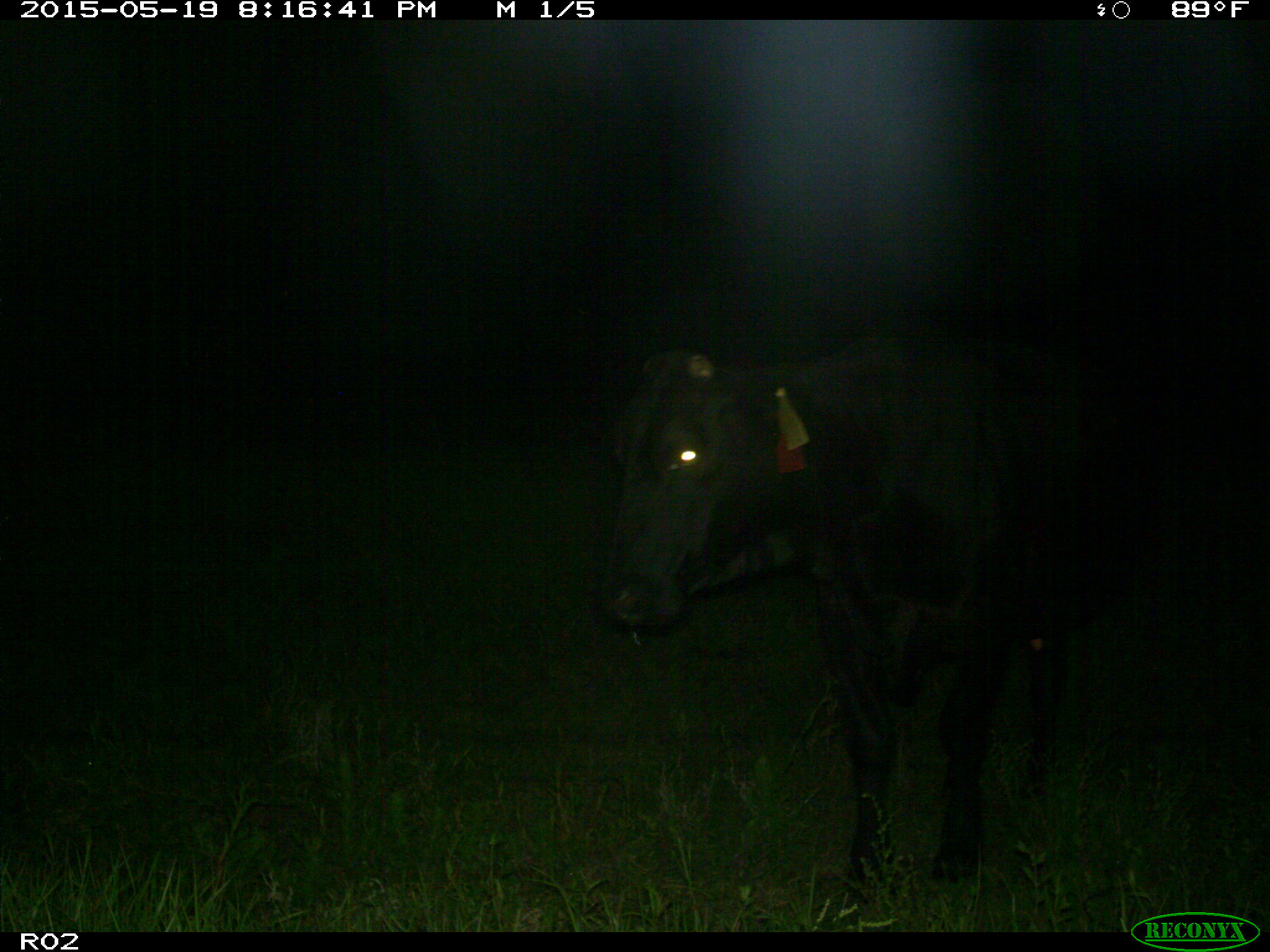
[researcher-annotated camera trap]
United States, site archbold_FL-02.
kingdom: Animalia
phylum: Chordata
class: Mammalia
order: Artiodactyla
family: Bovidae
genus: Bos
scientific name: Bos taurus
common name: domestic cow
Bos taurus (domestic cow).